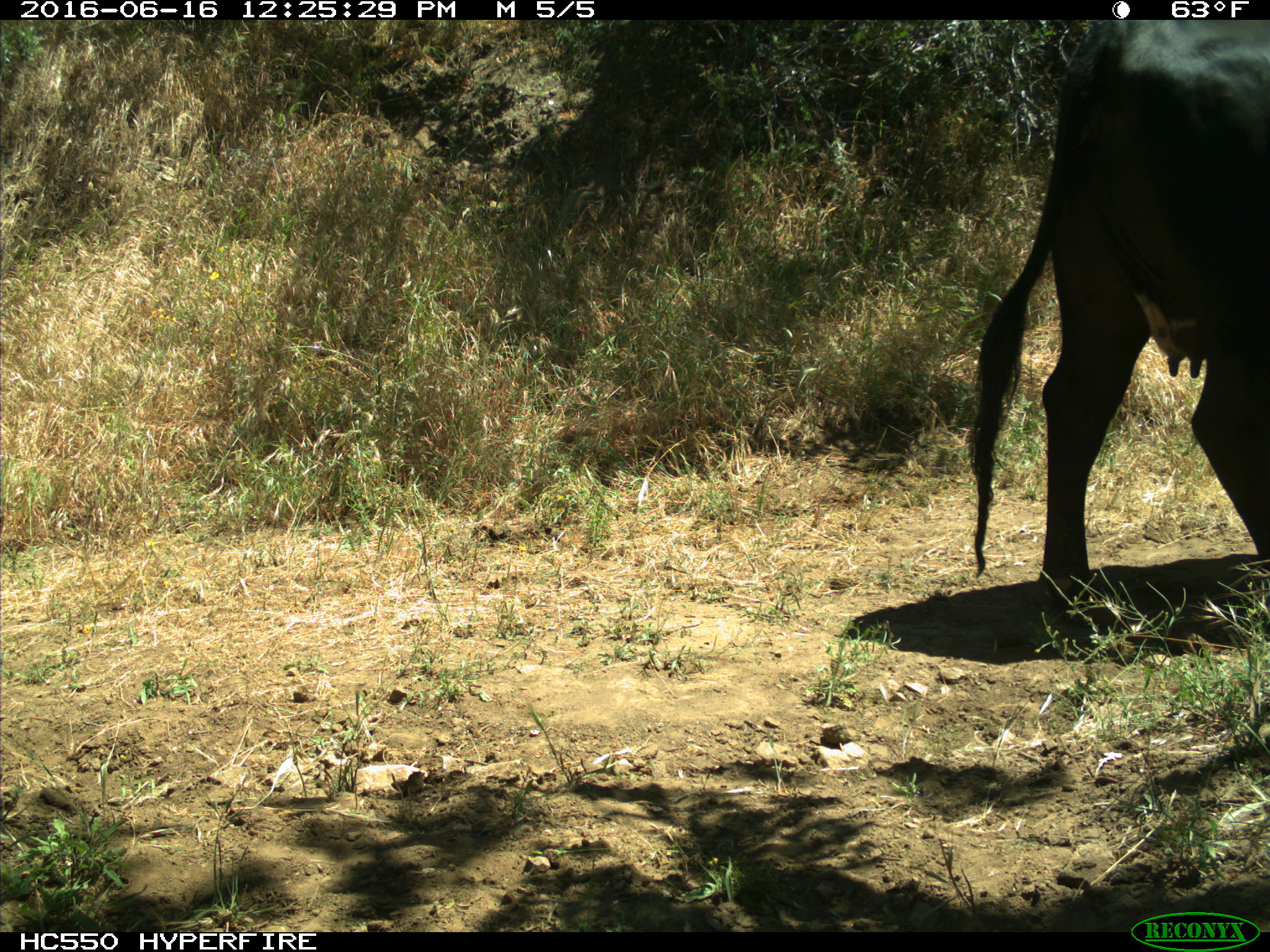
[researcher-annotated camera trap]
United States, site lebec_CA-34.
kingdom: Animalia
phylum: Chordata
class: Mammalia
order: Artiodactyla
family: Bovidae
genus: Bos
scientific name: Bos taurus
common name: domestic cow